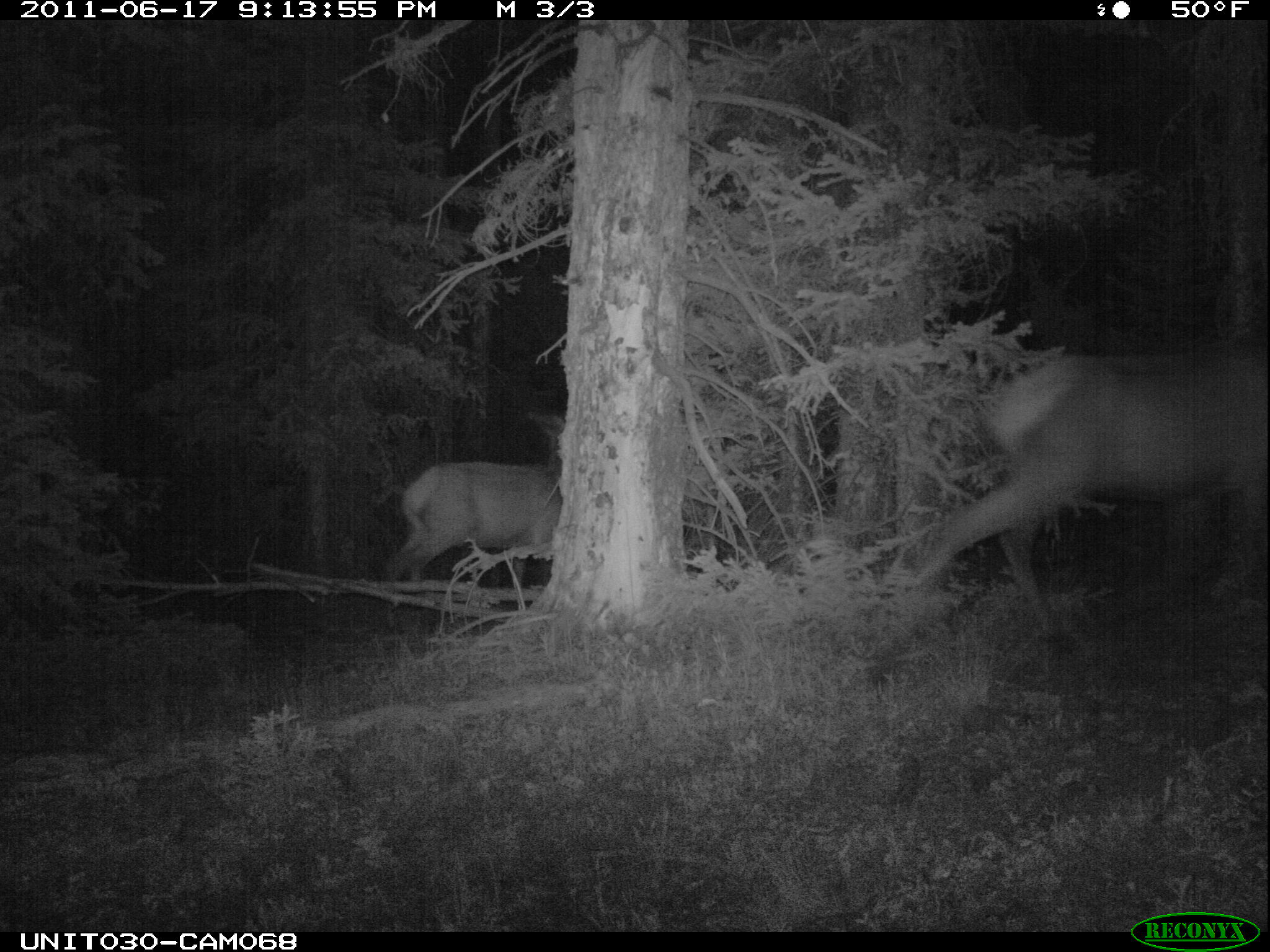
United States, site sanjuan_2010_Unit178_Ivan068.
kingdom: Animalia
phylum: Chordata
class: Mammalia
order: Artiodactyla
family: Cervidae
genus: Cervus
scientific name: Cervus elaphus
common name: red deer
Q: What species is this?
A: Cervus elaphus (red deer).